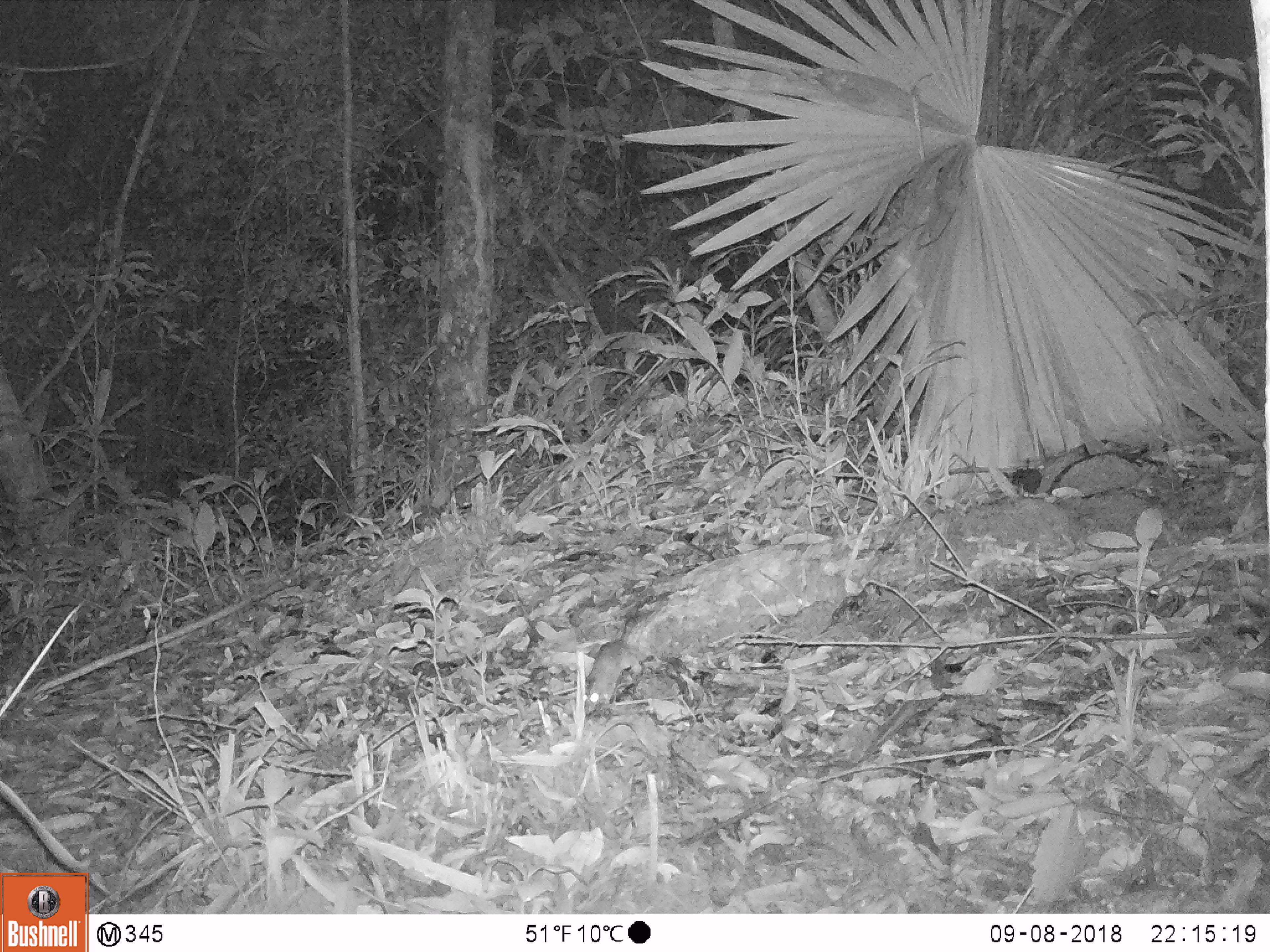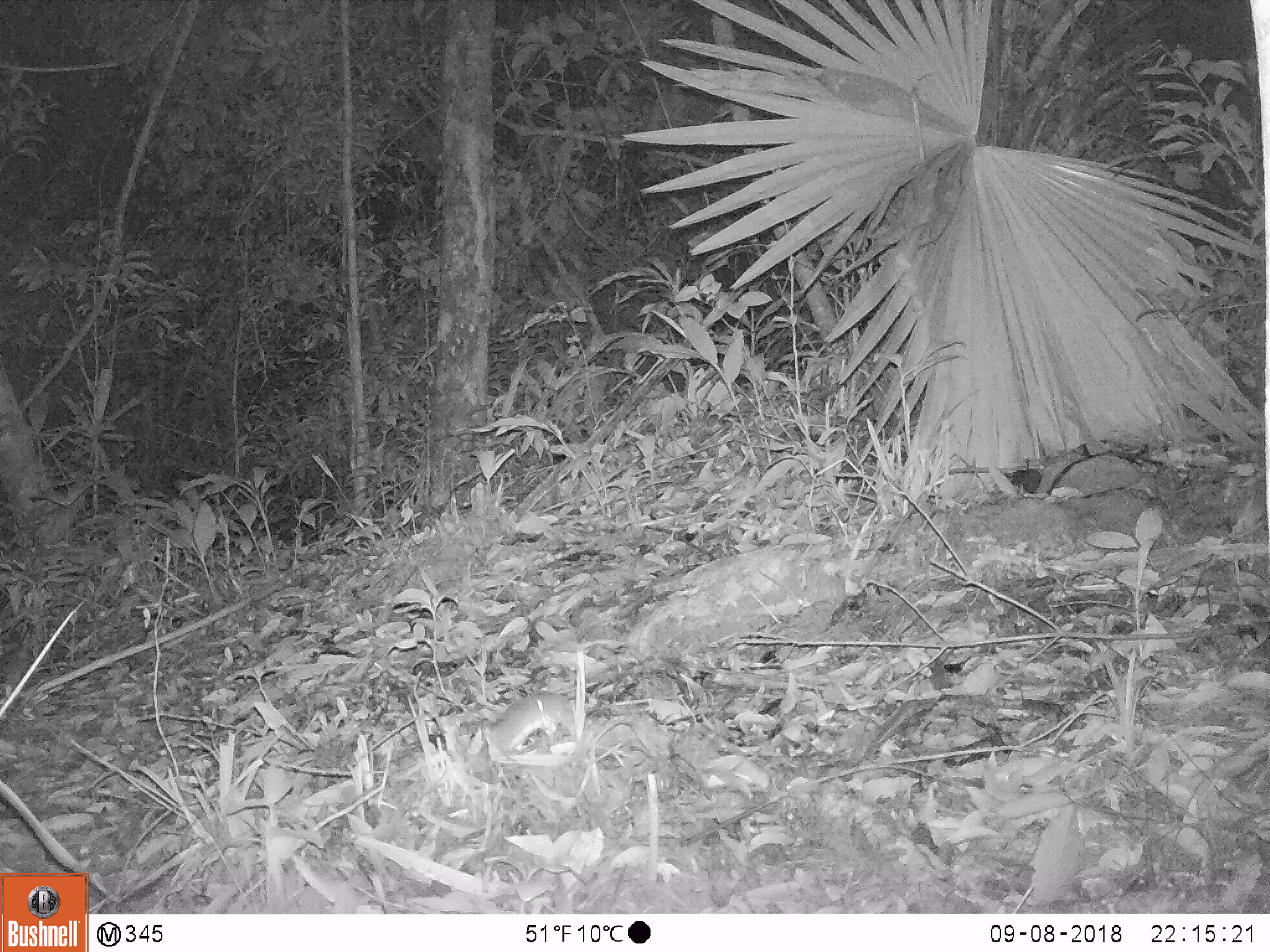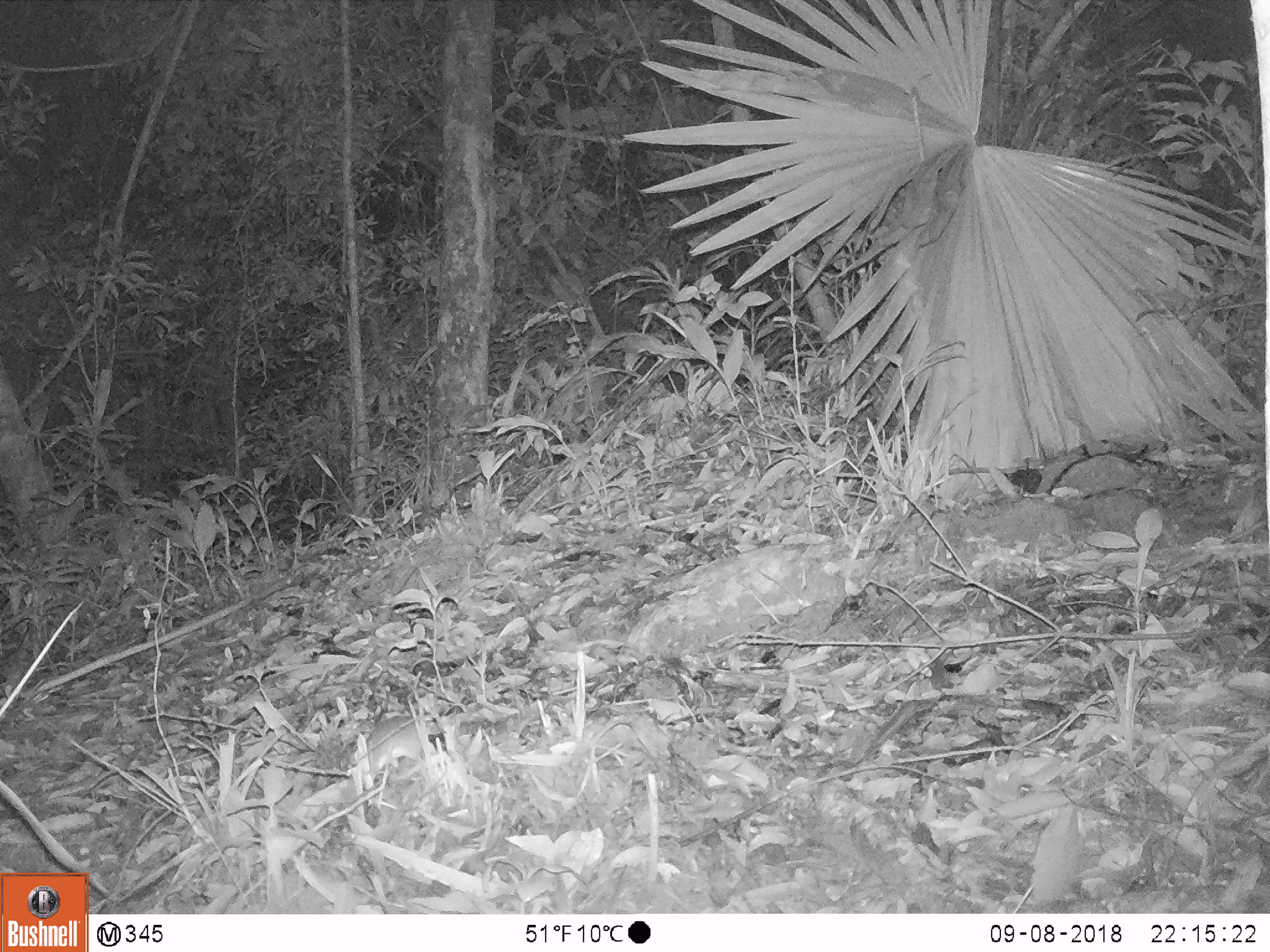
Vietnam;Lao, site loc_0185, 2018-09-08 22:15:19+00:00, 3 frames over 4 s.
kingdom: Animalia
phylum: Chordata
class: Mammalia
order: Rodentia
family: Muridae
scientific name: Muridae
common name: old-world mice and rats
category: unidentified murid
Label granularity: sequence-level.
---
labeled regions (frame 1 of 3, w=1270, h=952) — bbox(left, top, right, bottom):
unidentified murid: bbox(582, 615, 643, 718)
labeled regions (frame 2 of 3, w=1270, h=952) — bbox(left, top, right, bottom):
unidentified murid: bbox(476, 688, 590, 759)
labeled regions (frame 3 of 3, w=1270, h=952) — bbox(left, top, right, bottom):
unidentified murid: bbox(366, 713, 424, 778)